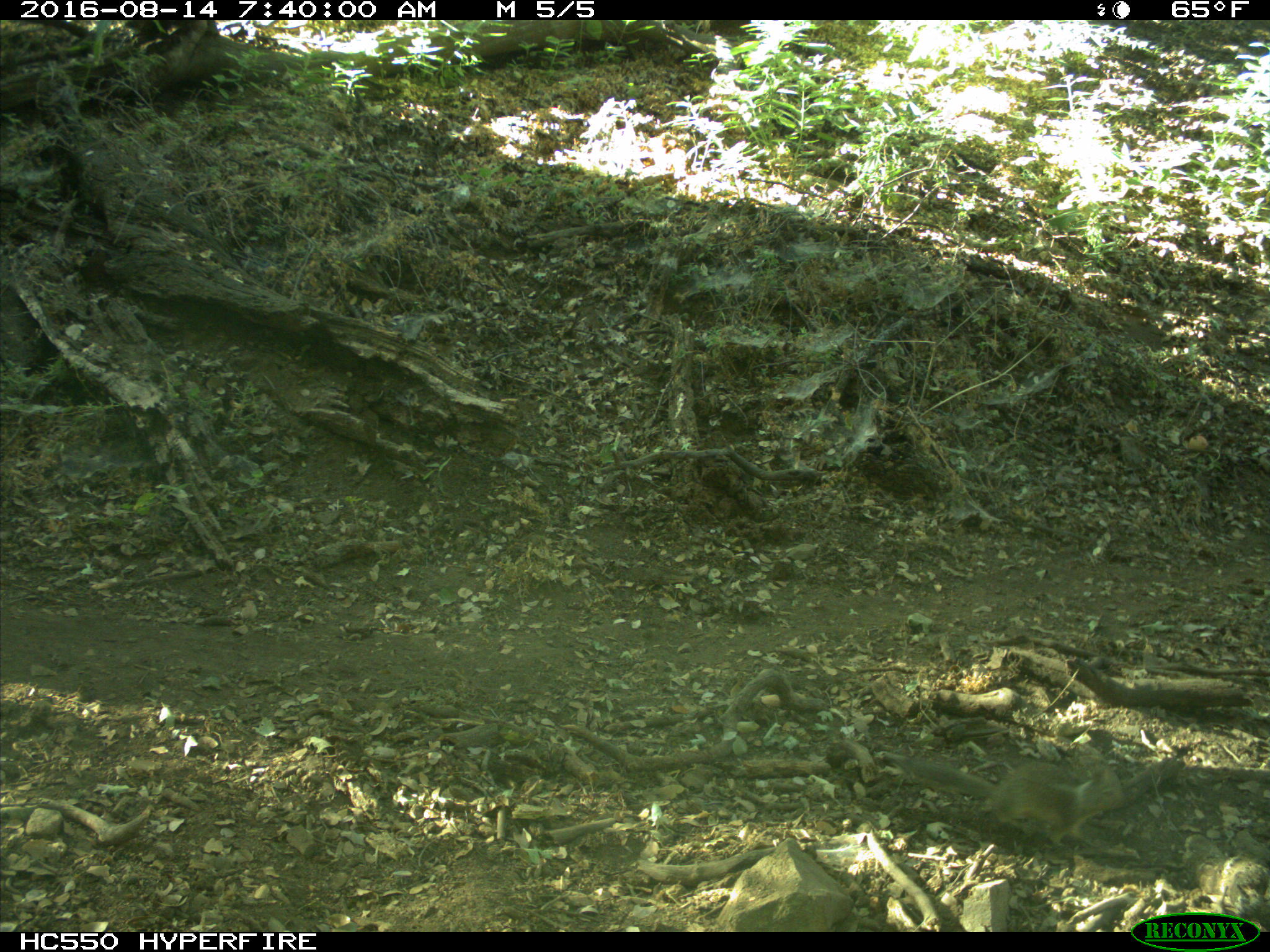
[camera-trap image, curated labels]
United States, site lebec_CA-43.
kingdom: Animalia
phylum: Chordata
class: Mammalia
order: Rodentia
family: Sciuridae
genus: Otospermophilus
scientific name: Otospermophilus beecheyi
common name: california ground squirrel